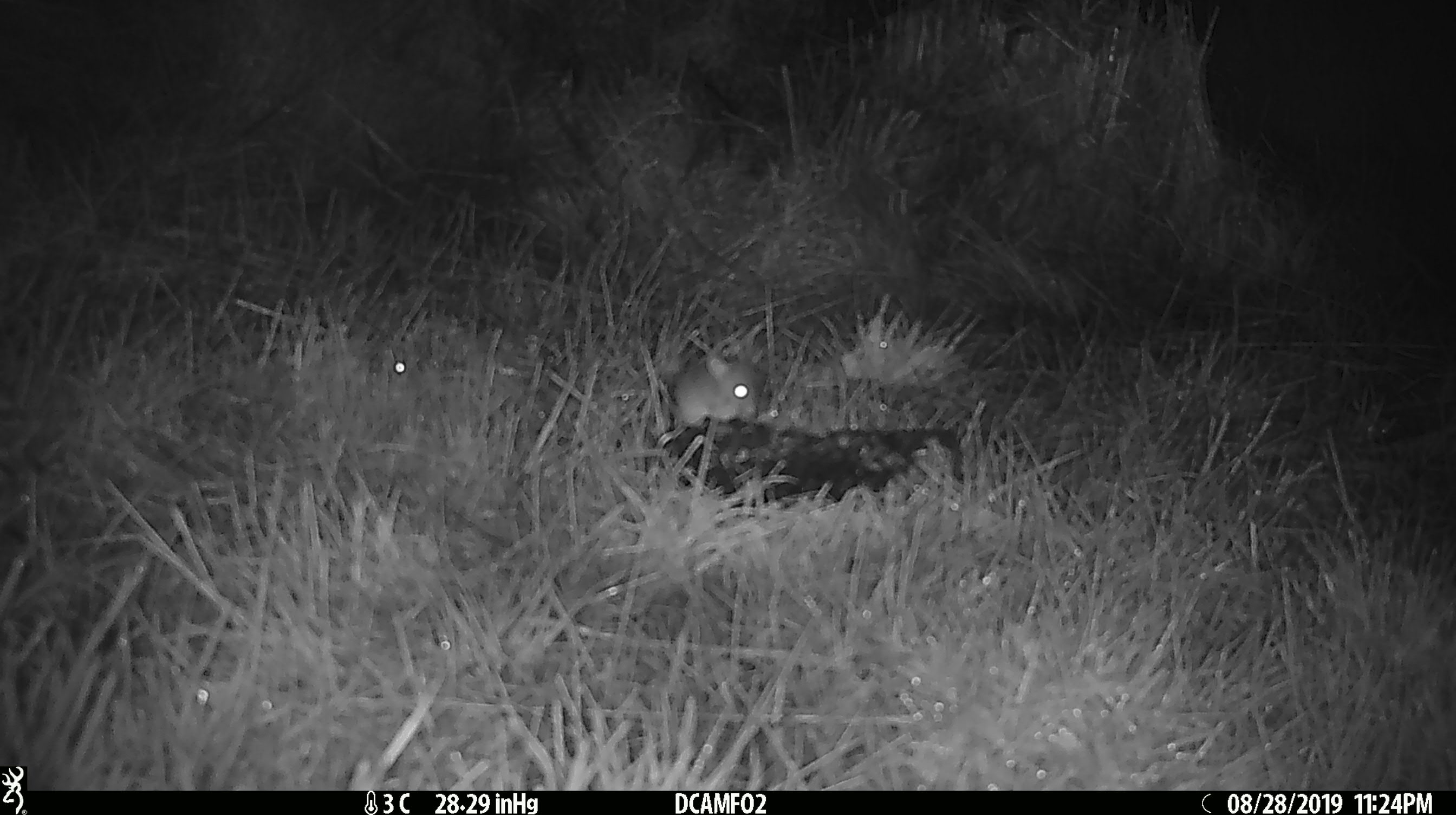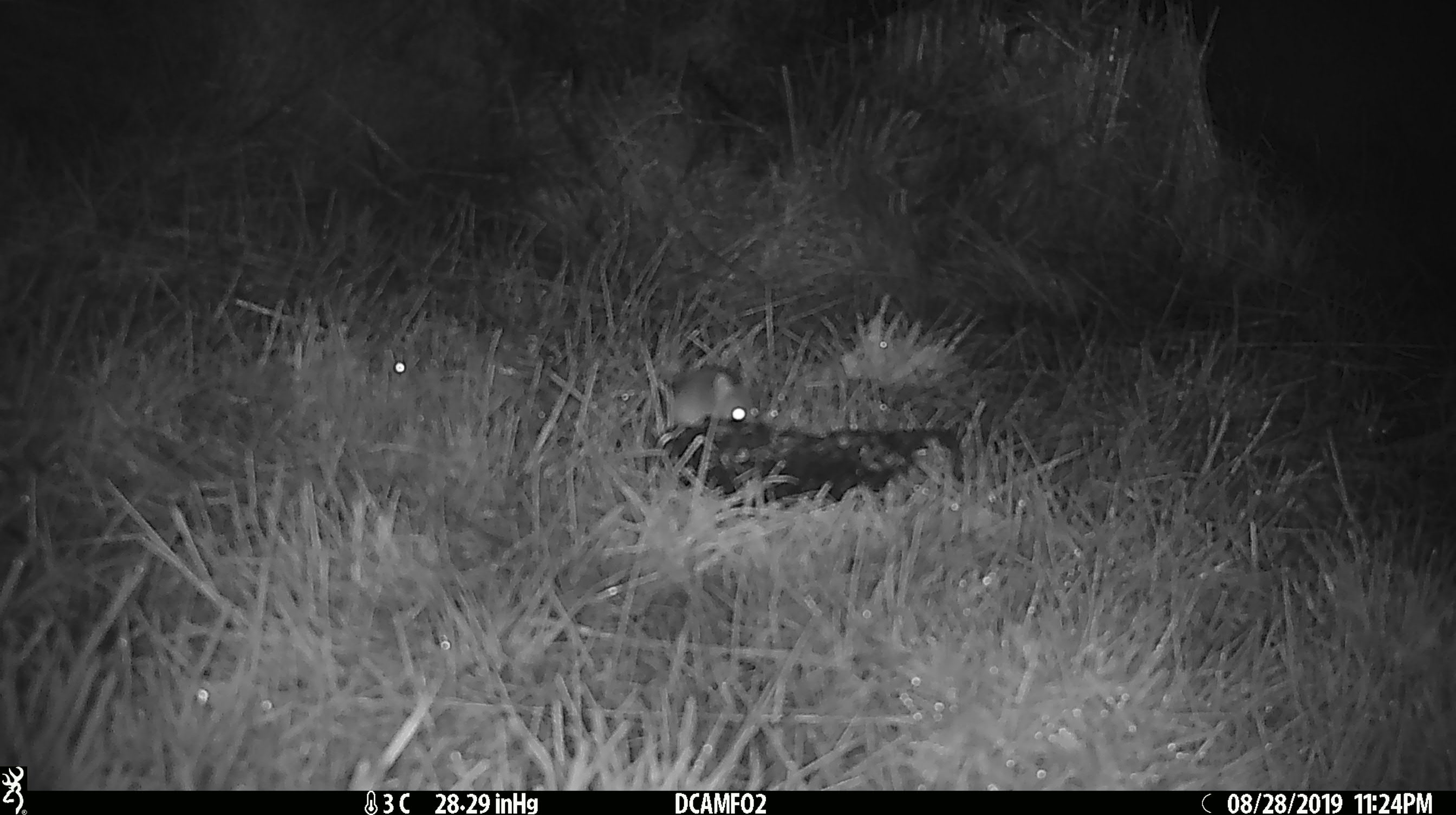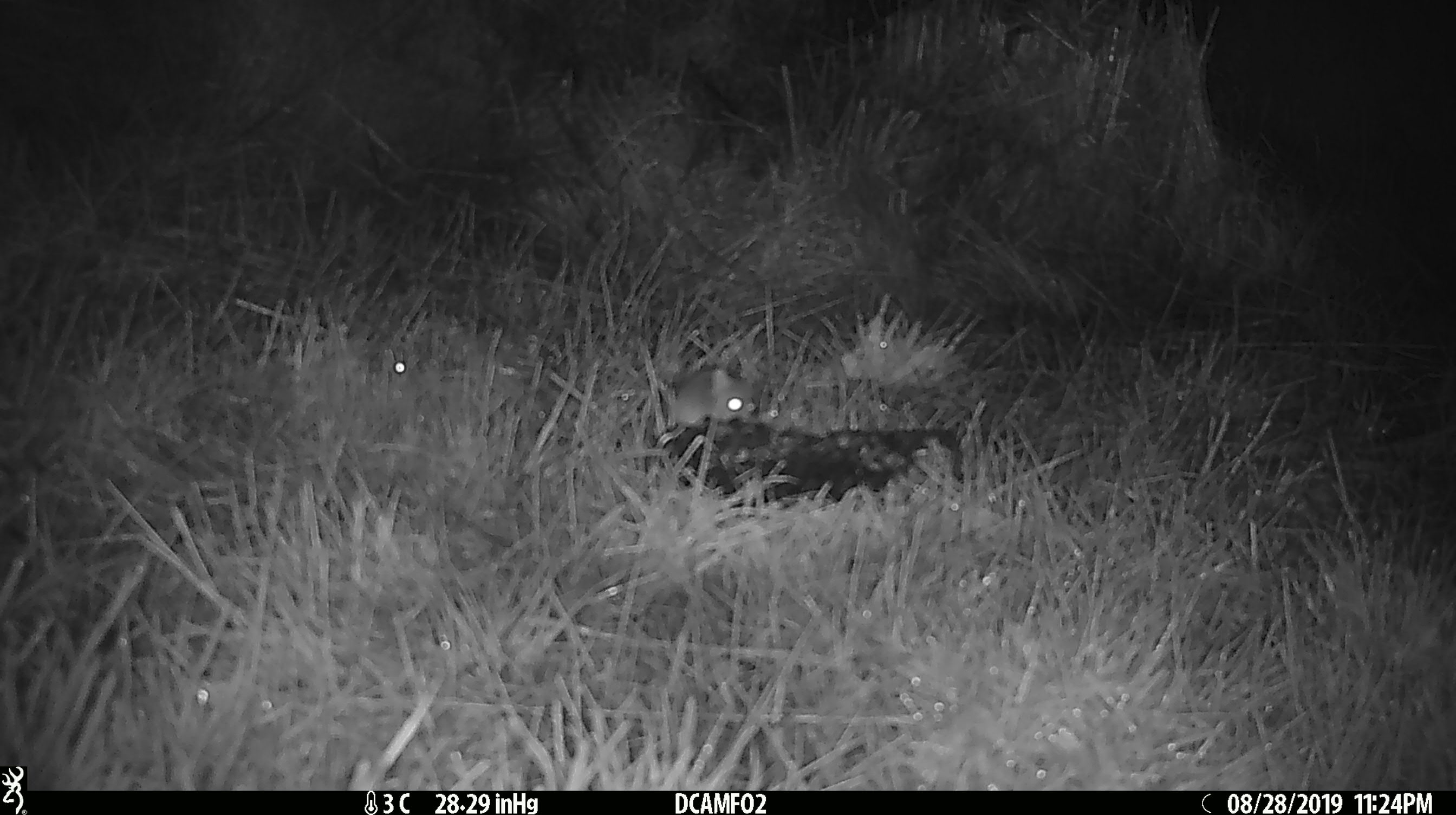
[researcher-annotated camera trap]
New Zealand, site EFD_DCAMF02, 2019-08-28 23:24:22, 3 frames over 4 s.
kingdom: Animalia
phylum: Chordata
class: Mammalia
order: Rodentia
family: Muridae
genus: Mus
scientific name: Mus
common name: mouse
Mouse (Mus).